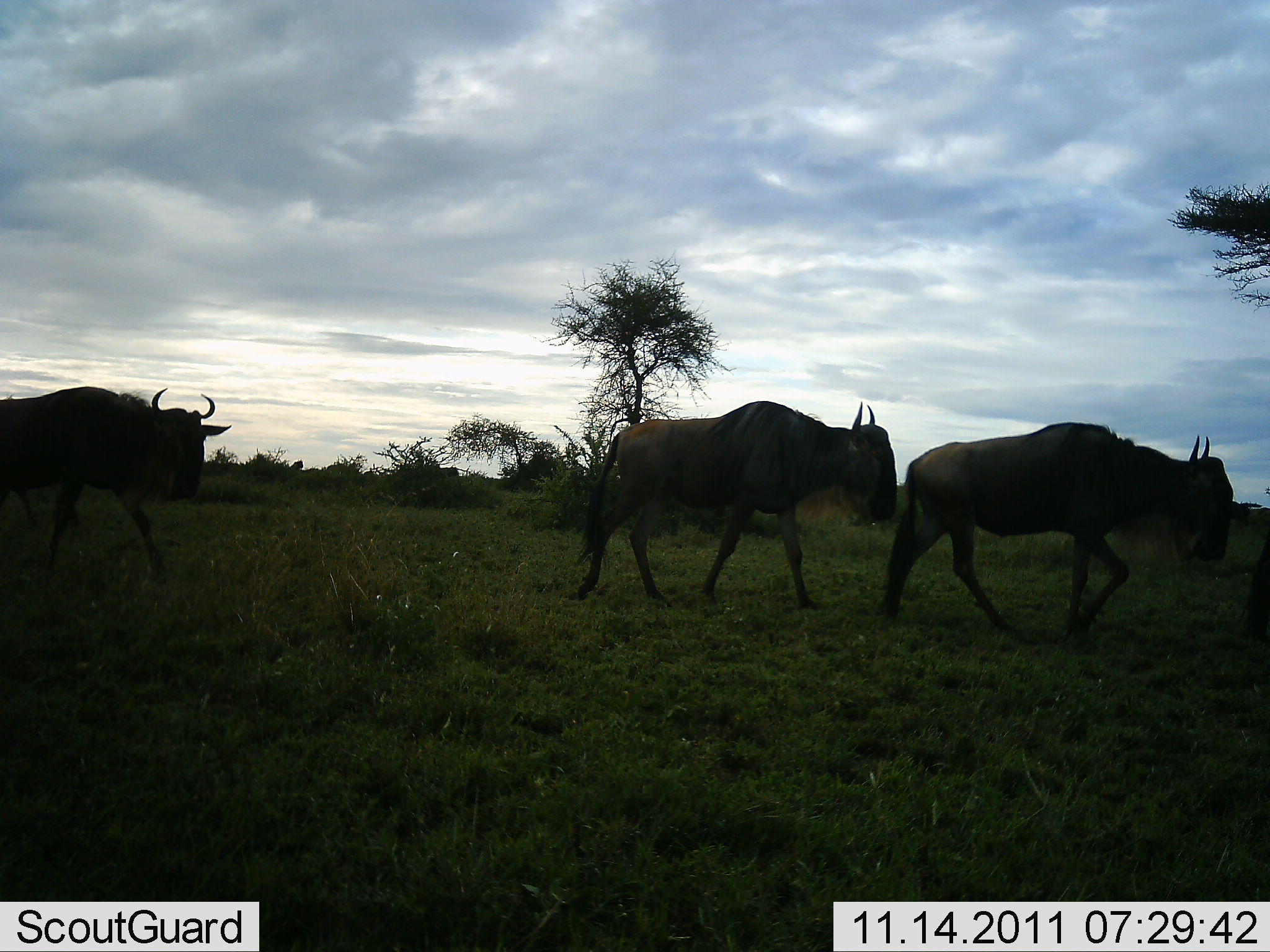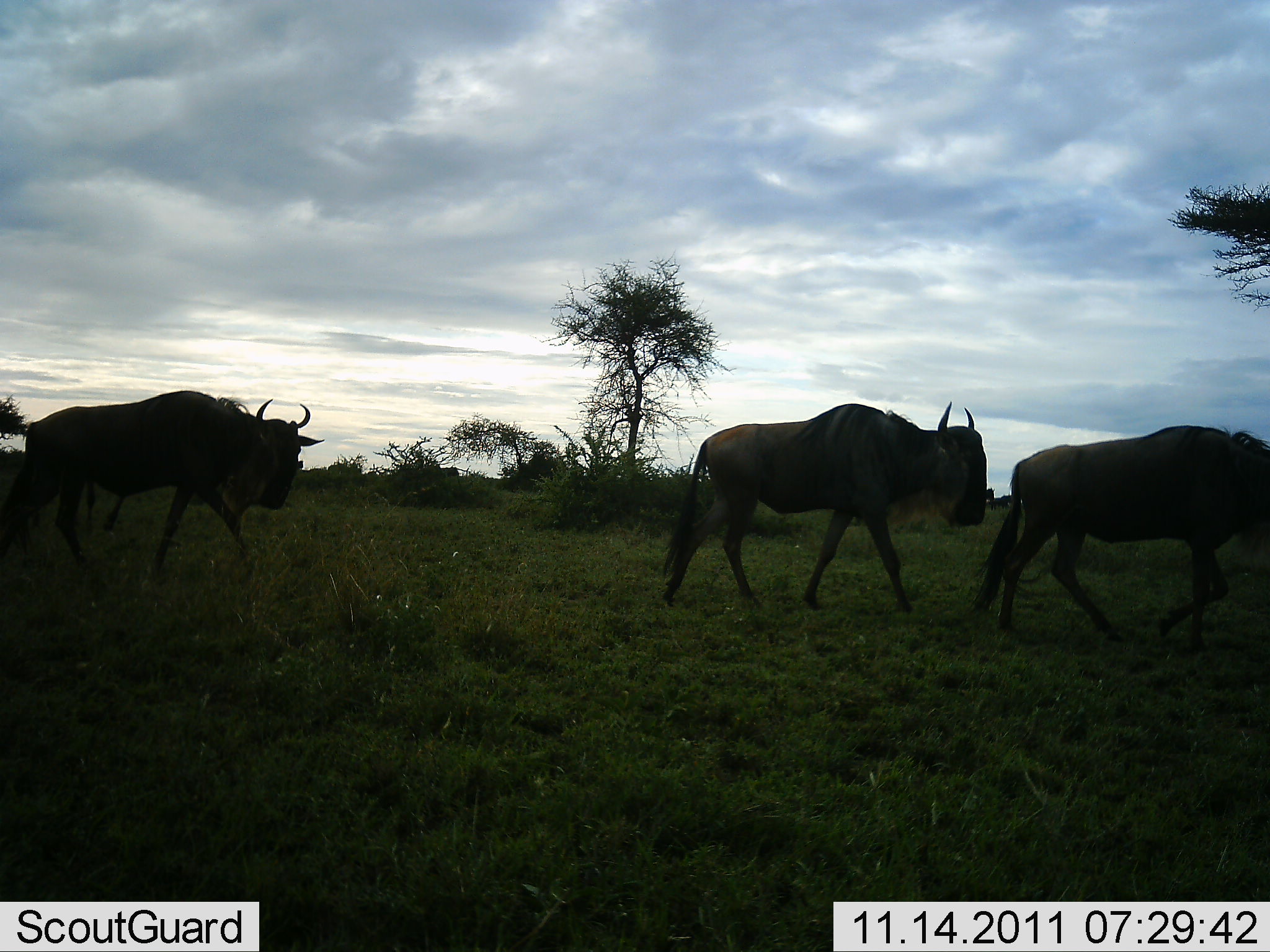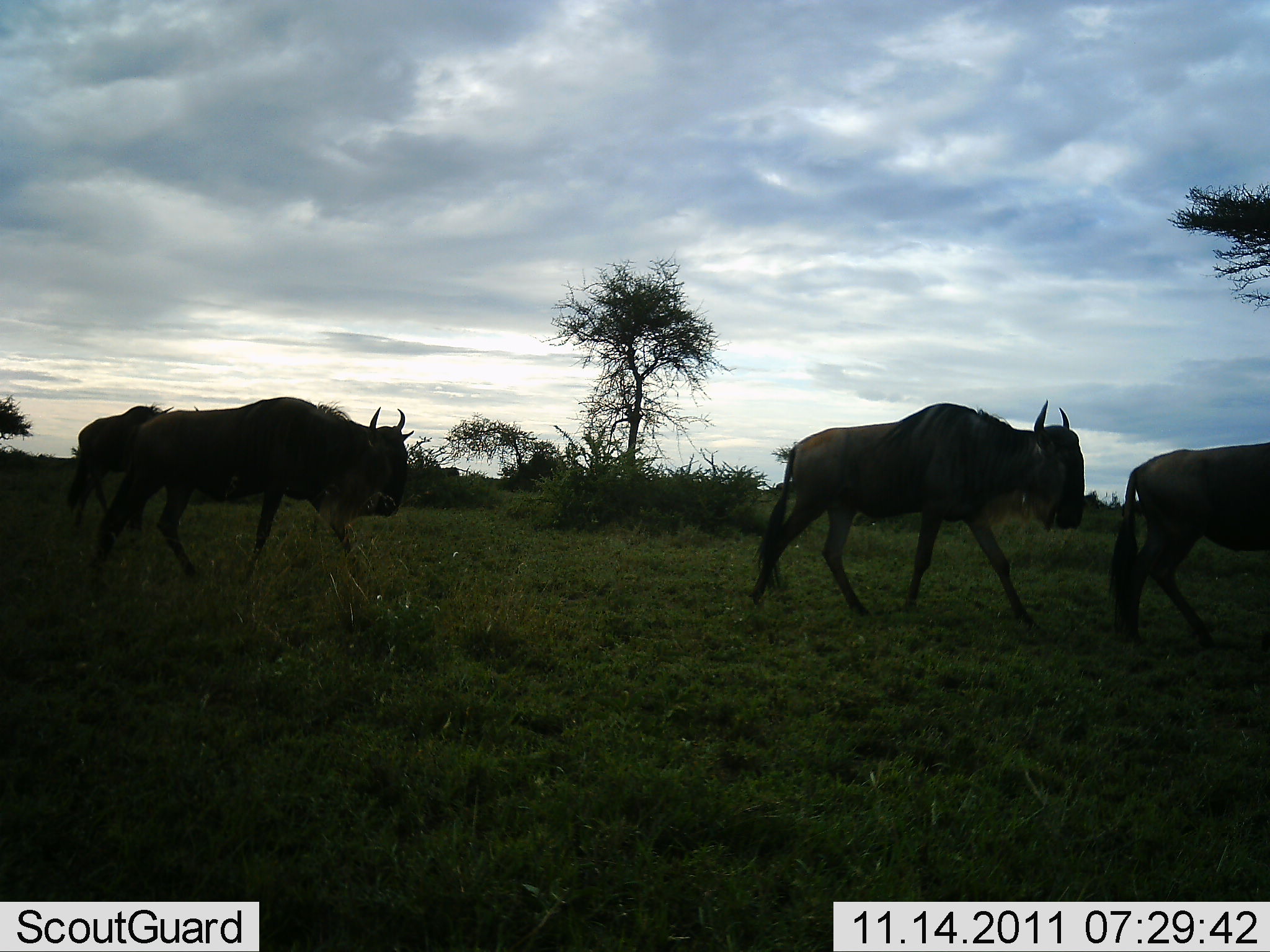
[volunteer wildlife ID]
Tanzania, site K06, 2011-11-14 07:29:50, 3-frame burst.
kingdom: Animalia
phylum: Chordata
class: Mammalia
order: Artiodactyla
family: Bovidae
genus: Connochaetes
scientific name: Connochaetes taurinus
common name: blue wildebeest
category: wildebeest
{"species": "wildebeest (blue wildebeest) (Connochaetes taurinus)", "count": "3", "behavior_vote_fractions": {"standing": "0%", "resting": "0%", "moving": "100%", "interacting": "0%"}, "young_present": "0%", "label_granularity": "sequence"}